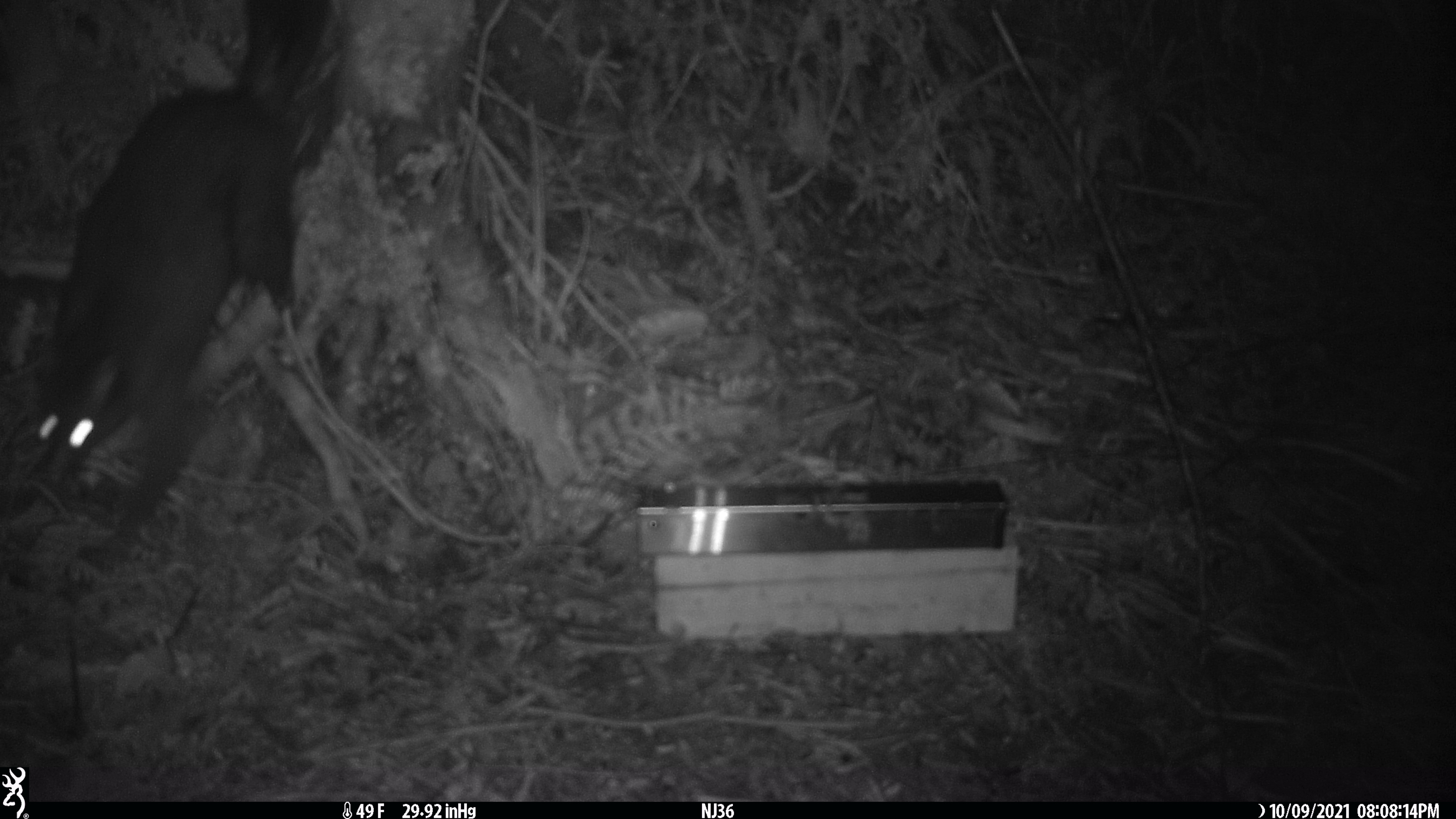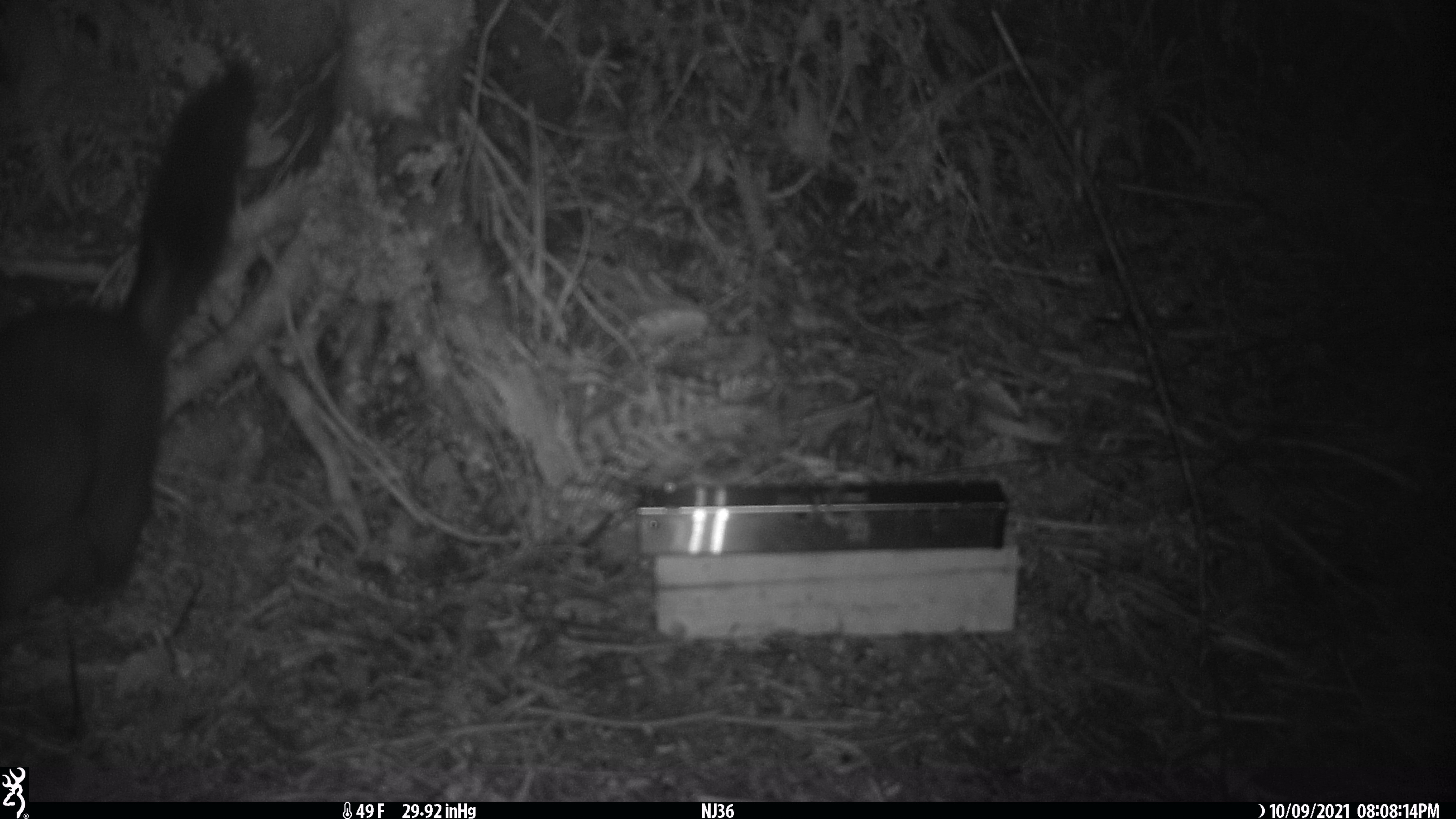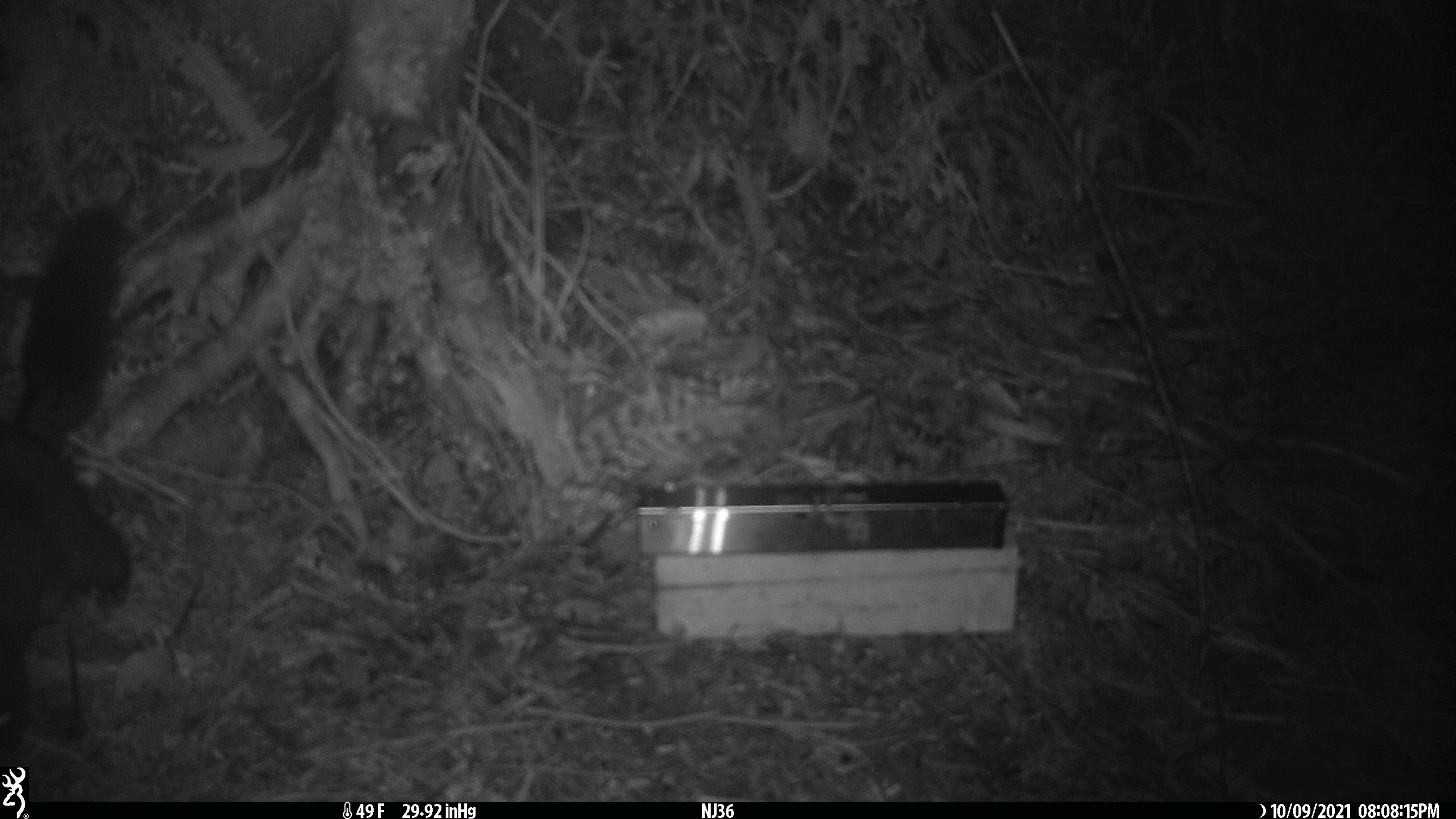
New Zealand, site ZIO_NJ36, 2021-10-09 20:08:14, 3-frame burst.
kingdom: Animalia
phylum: Chordata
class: Mammalia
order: Diprotodontia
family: Phalangeridae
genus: Trichosurus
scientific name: Trichosurus vulpecula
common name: common brushtail possum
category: possum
Possum (common brushtail possum) (Trichosurus vulpecula).